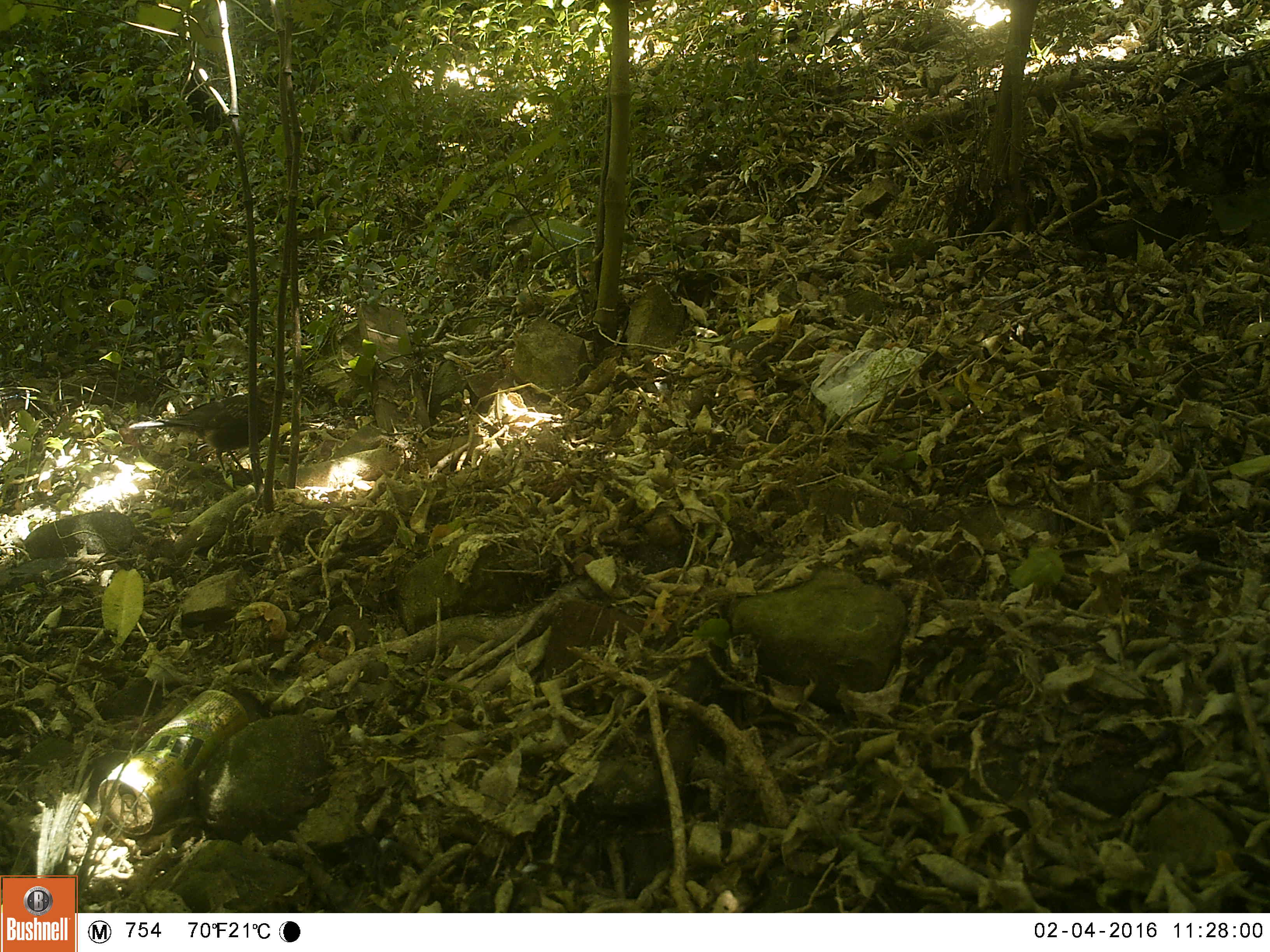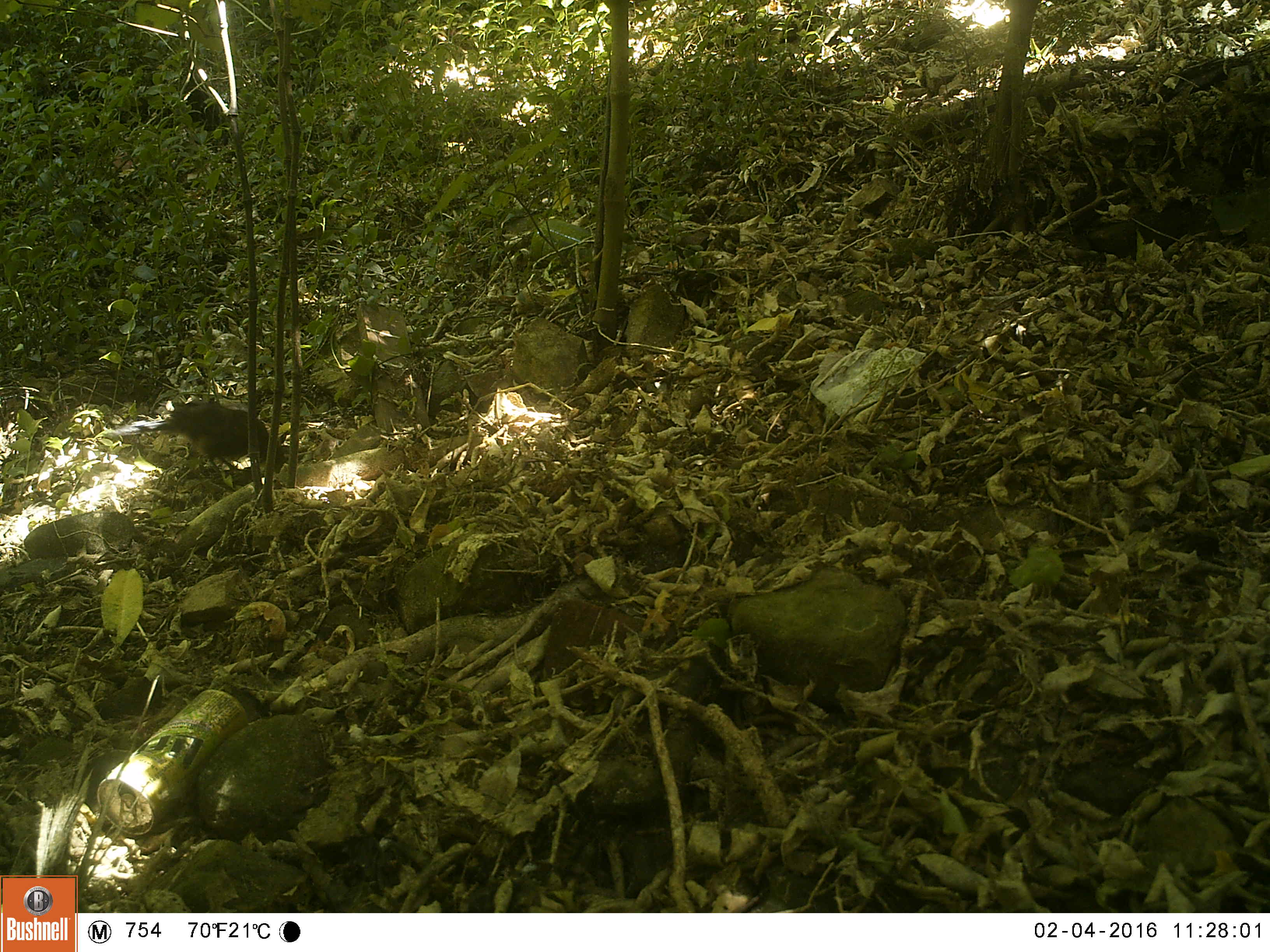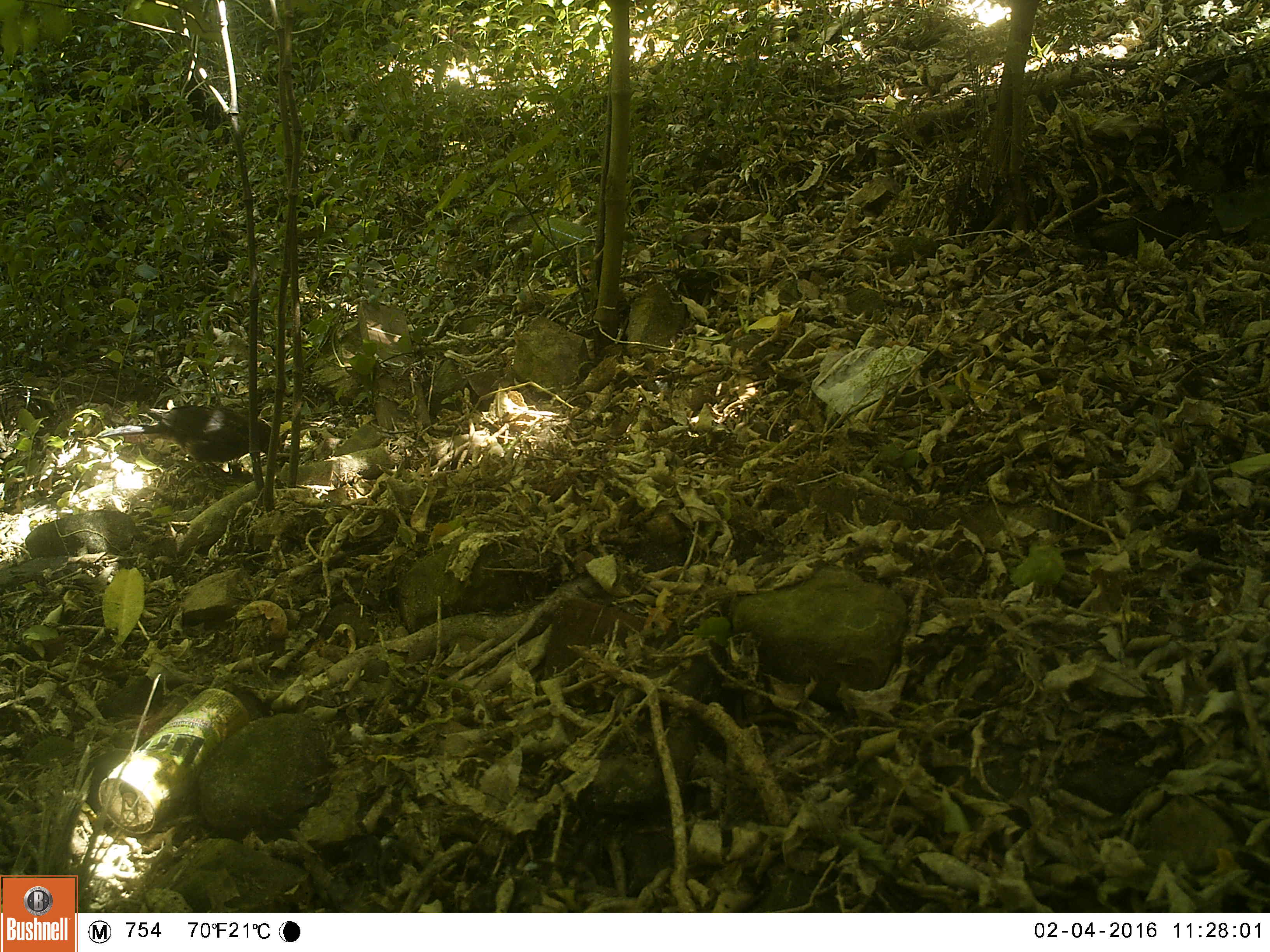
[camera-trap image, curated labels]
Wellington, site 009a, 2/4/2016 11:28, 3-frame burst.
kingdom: Animalia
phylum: Chordata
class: Aves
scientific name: Aves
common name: bird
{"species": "bird (Aves)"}